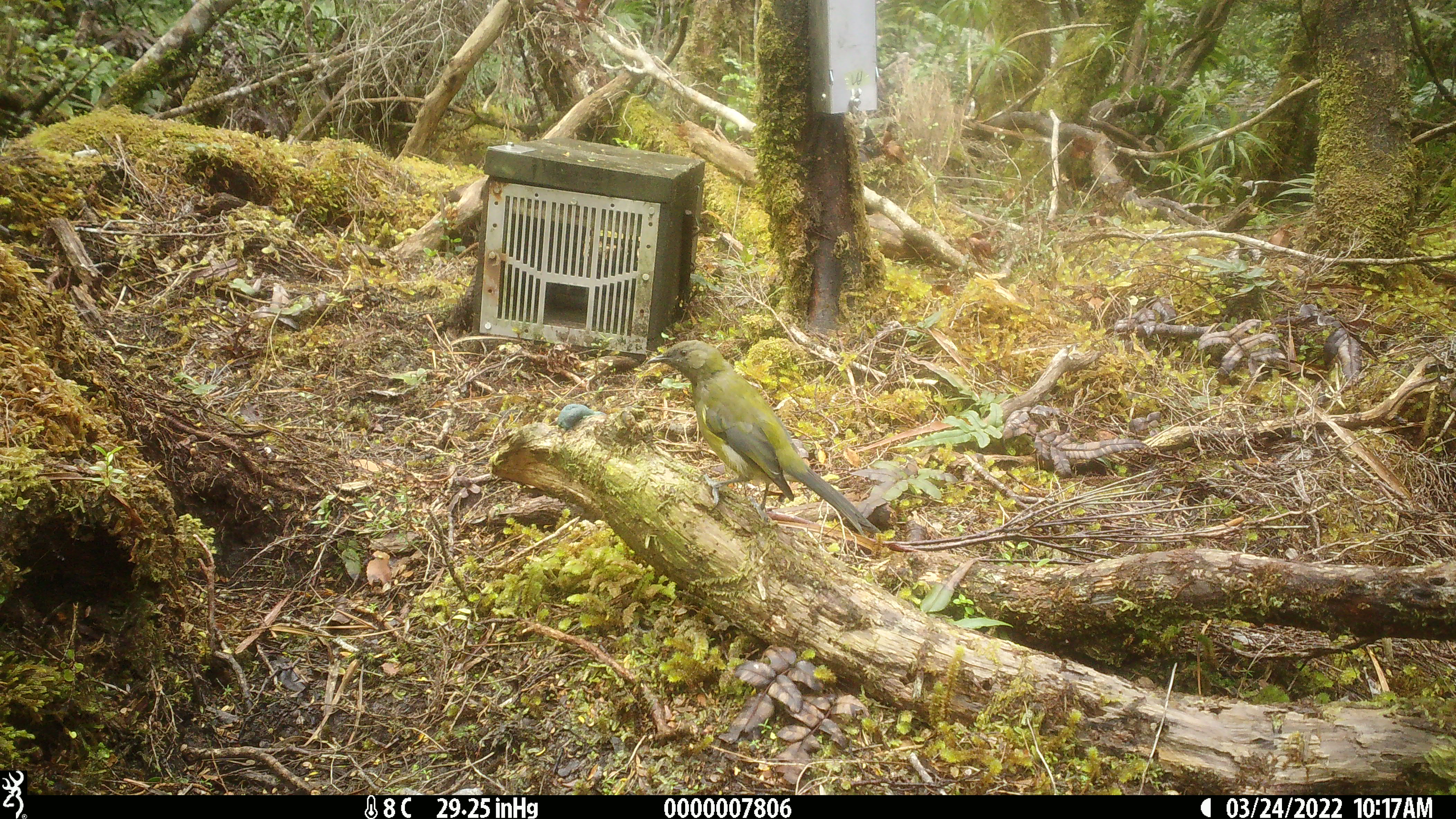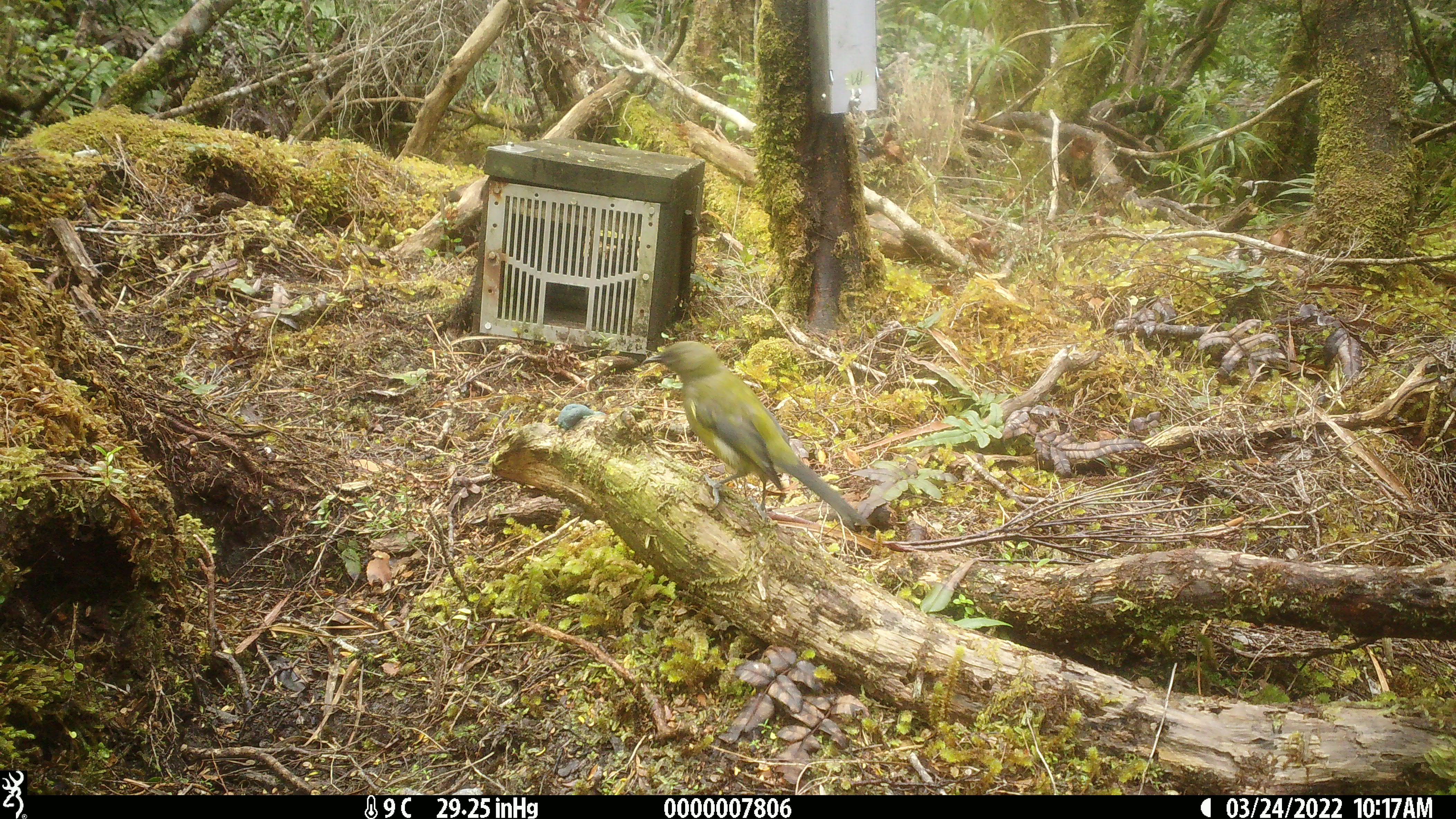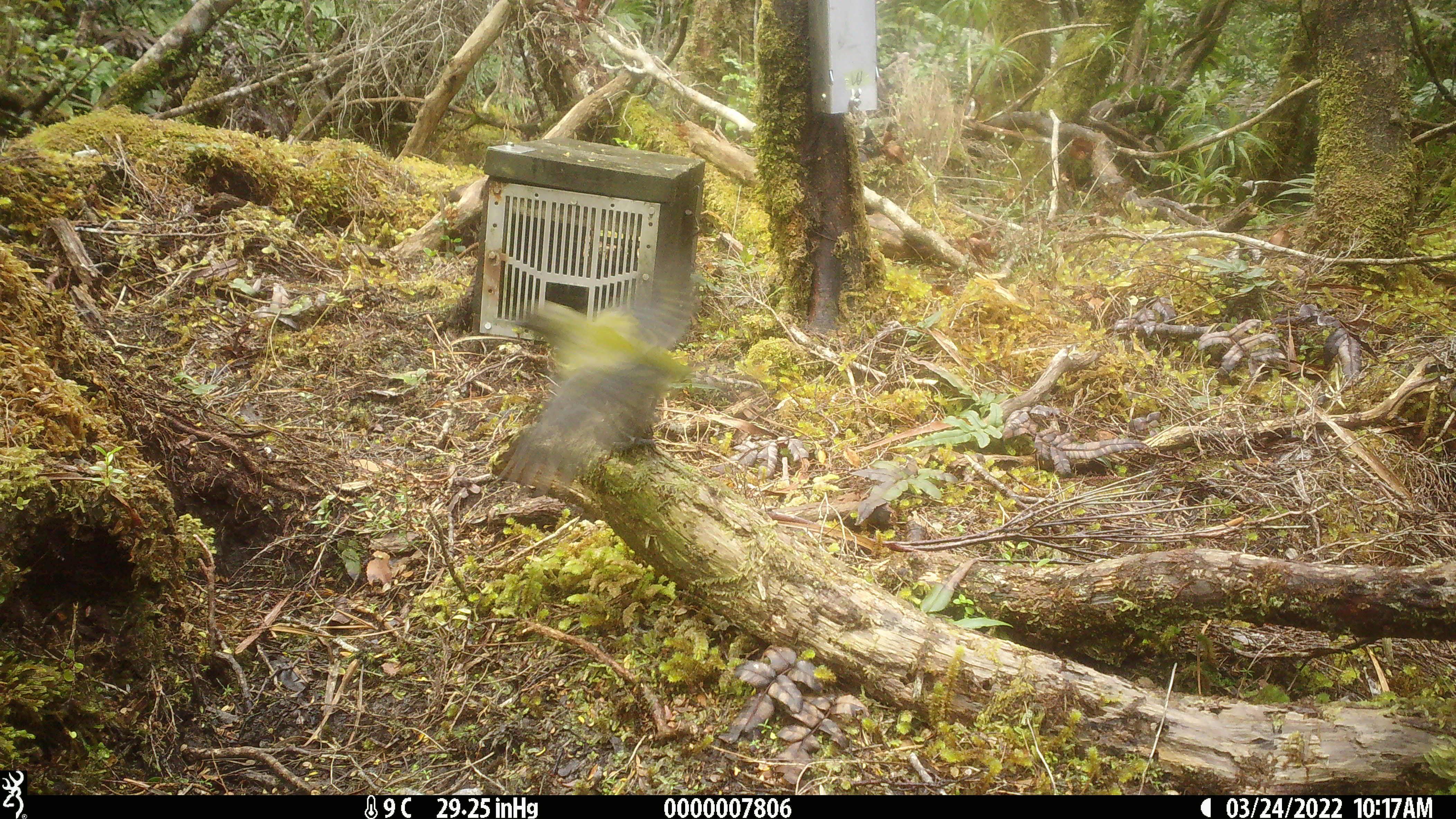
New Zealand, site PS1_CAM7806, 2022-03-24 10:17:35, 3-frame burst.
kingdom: Animalia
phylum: Chordata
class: Aves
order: Passeriformes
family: Meliphagidae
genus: Anthornis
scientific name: Anthornis melanura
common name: new zealand bellbird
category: bellbird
Bellbird (new zealand bellbird) (Anthornis melanura).